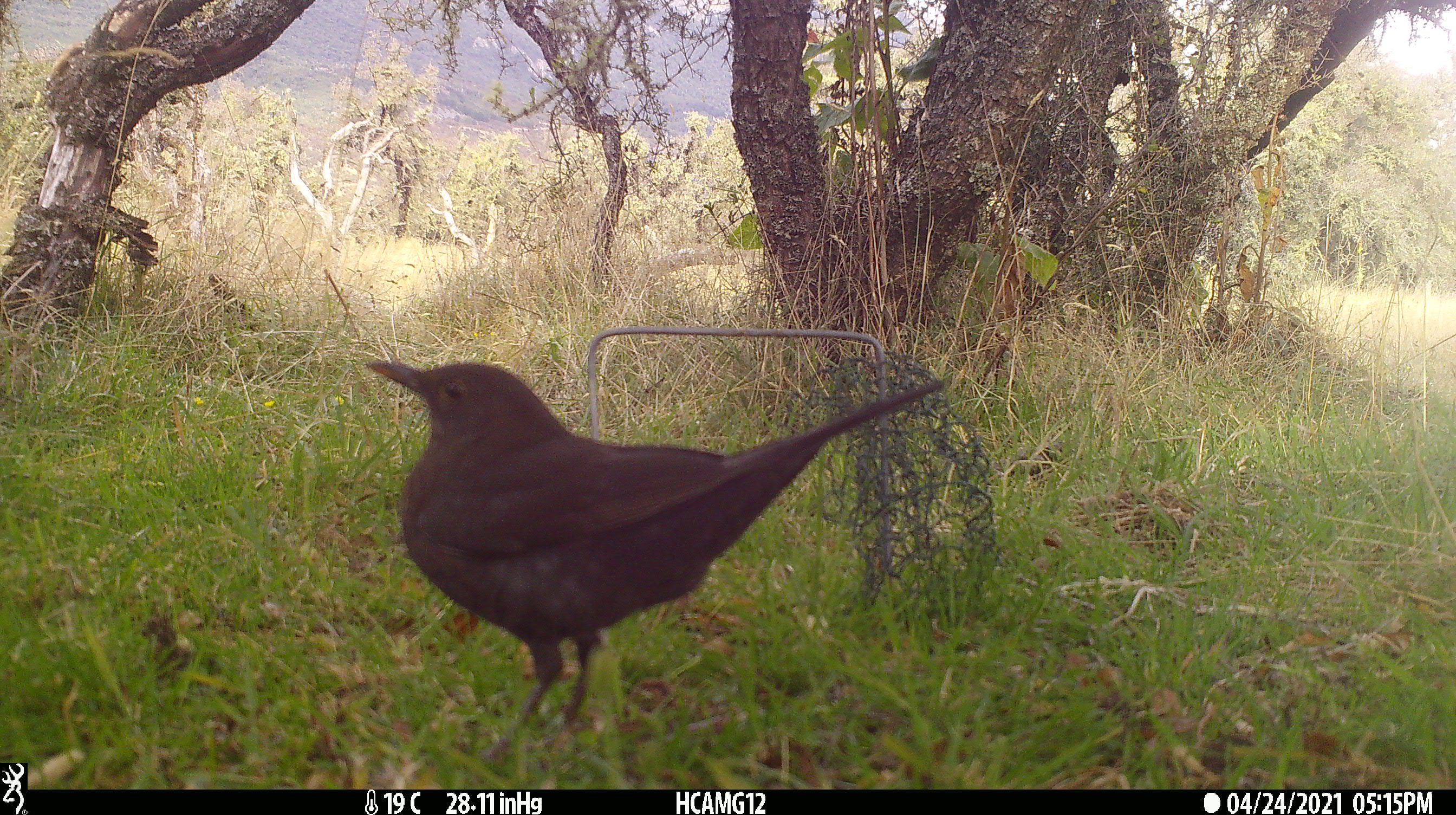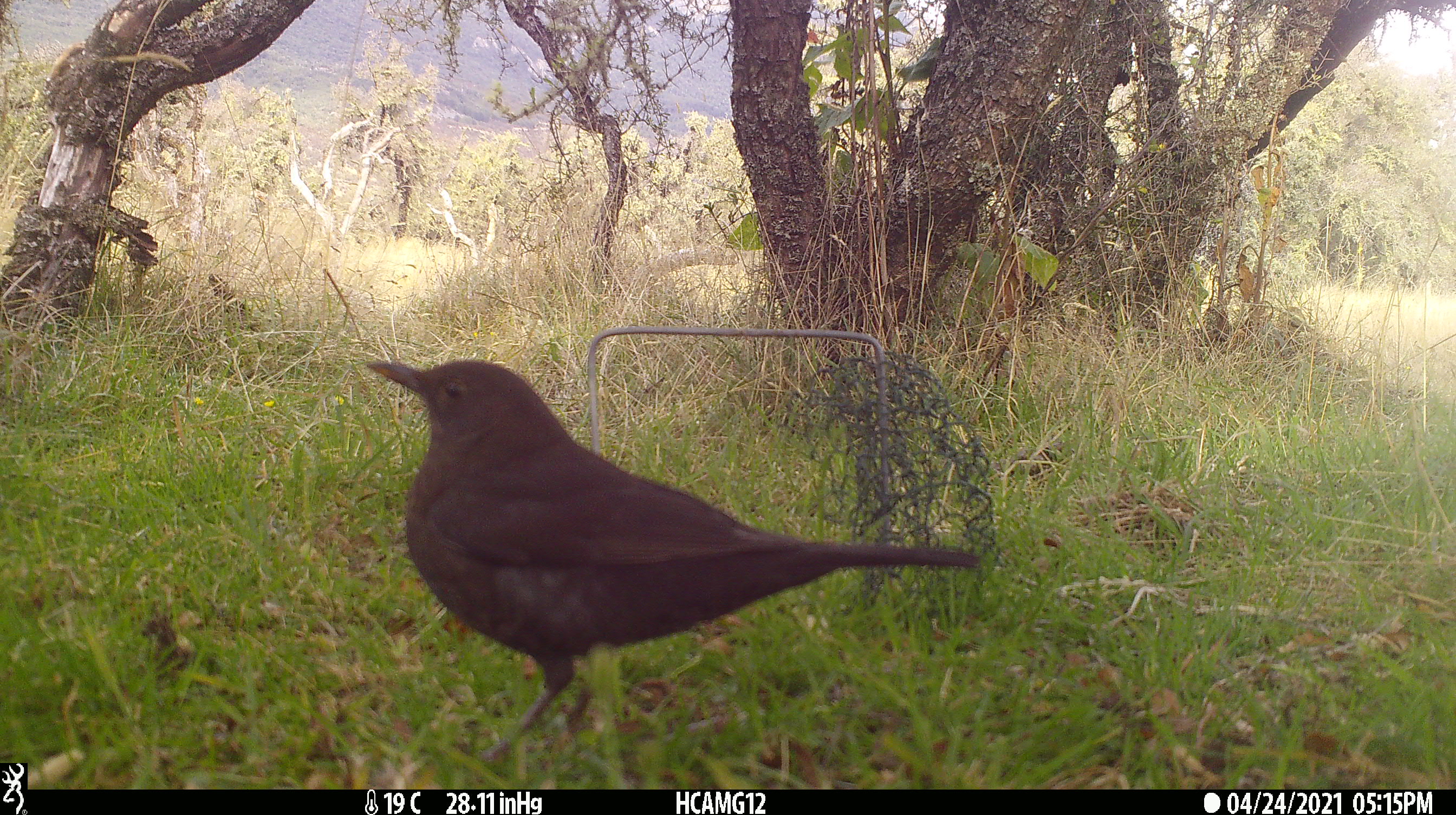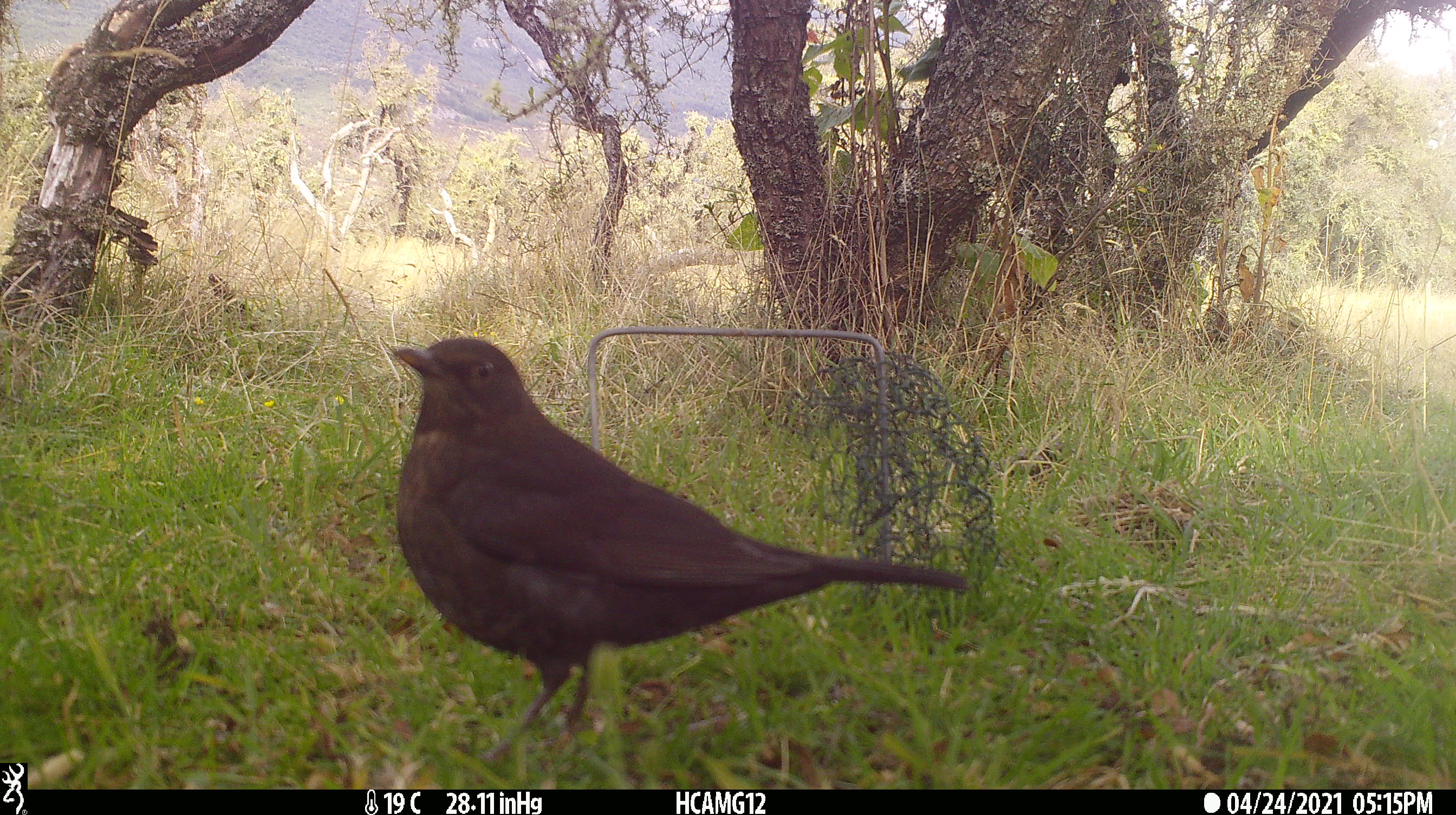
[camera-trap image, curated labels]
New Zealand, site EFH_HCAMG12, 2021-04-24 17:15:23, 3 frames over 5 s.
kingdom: Animalia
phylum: Chordata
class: Aves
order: Passeriformes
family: Turdidae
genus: Turdus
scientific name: Turdus merula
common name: eurasian blackbird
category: blackbird